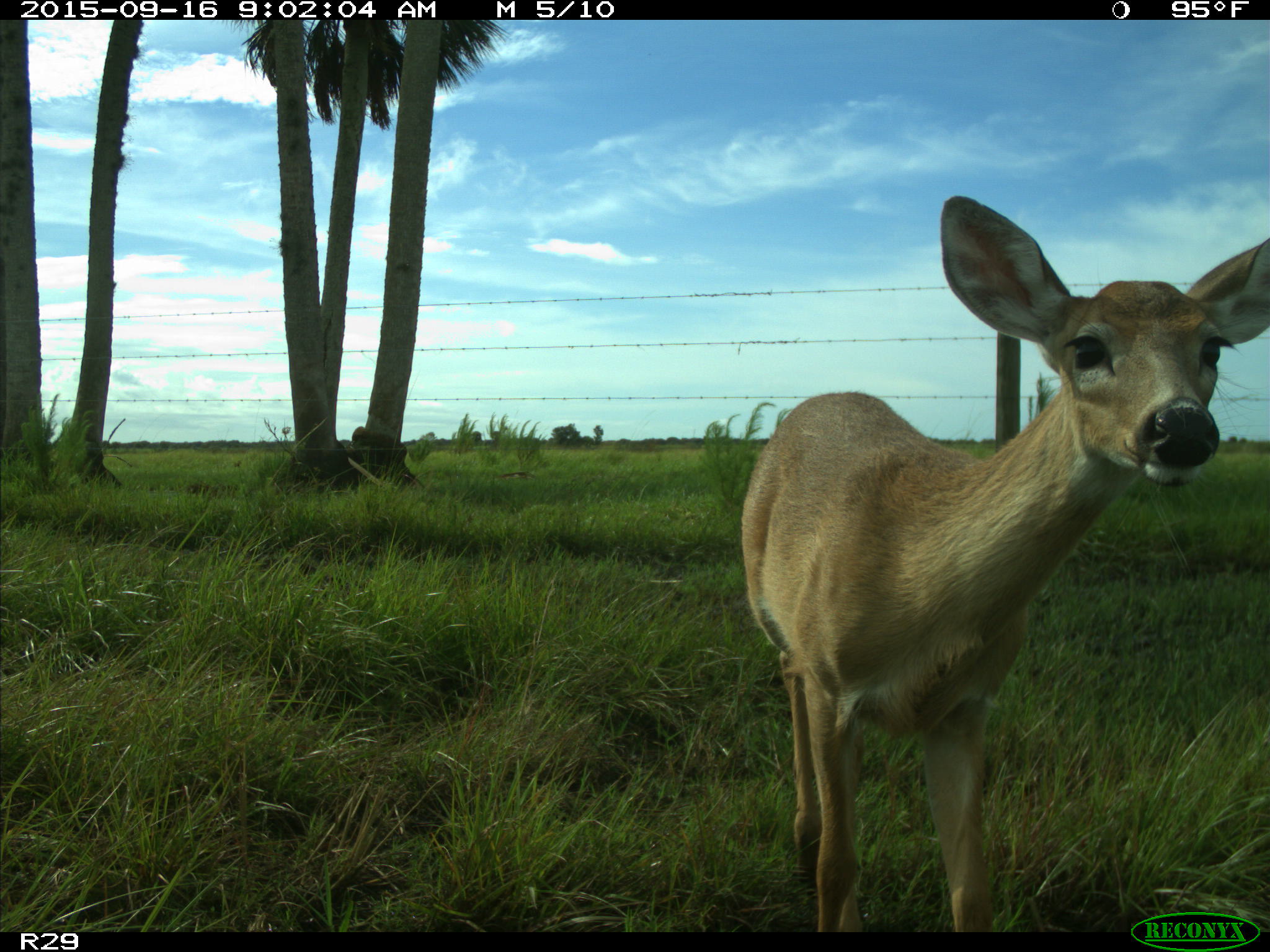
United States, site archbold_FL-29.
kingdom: Animalia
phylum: Chordata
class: Mammalia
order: Artiodactyla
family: Cervidae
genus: Odocoileus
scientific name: Odocoileus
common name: deer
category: unidentified deer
Unidentified deer (deer) (Odocoileus).